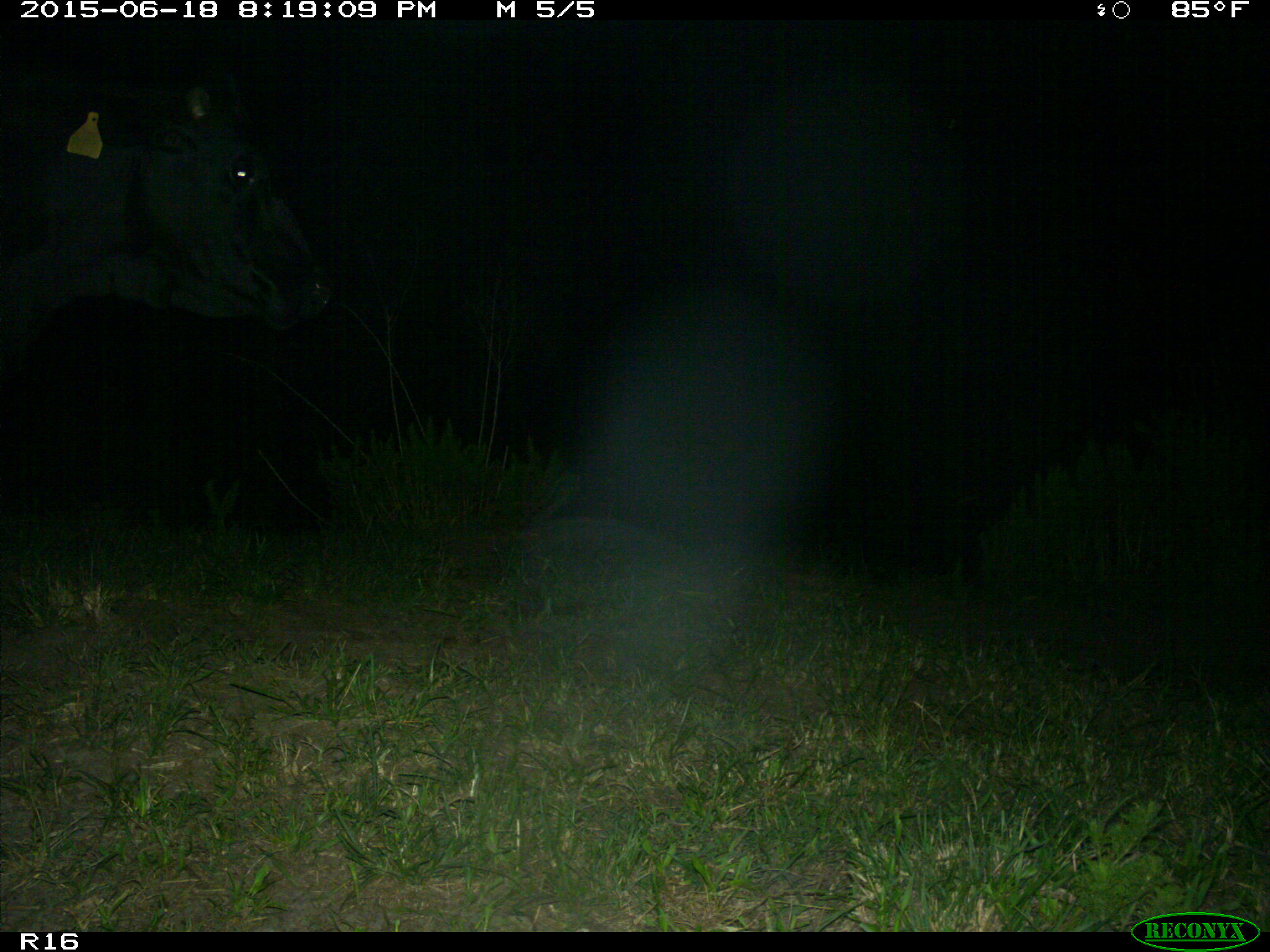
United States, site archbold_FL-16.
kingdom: Animalia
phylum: Chordata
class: Mammalia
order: Artiodactyla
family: Bovidae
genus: Bos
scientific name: Bos taurus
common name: domestic cow